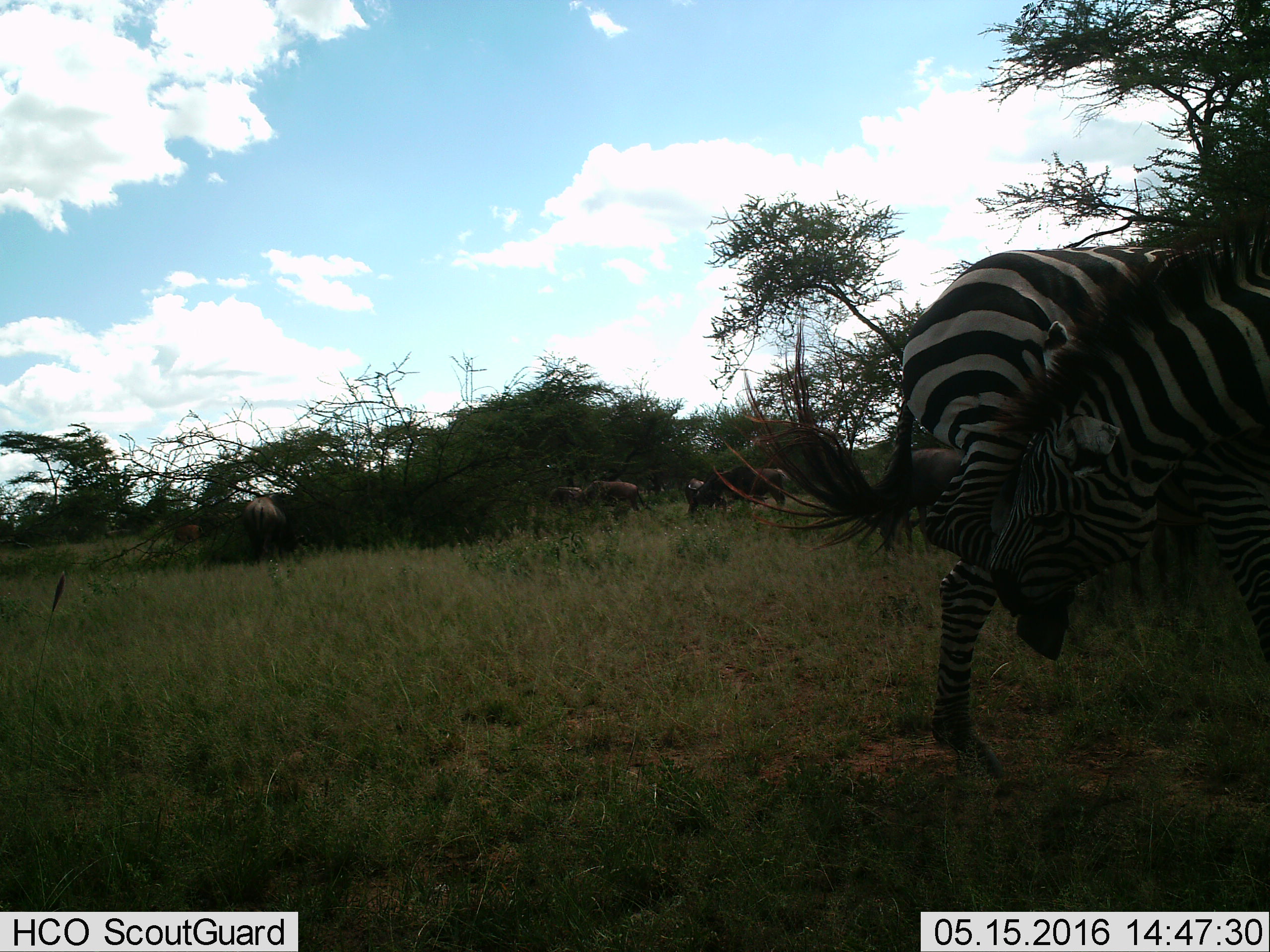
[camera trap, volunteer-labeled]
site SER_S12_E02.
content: unidentified animal